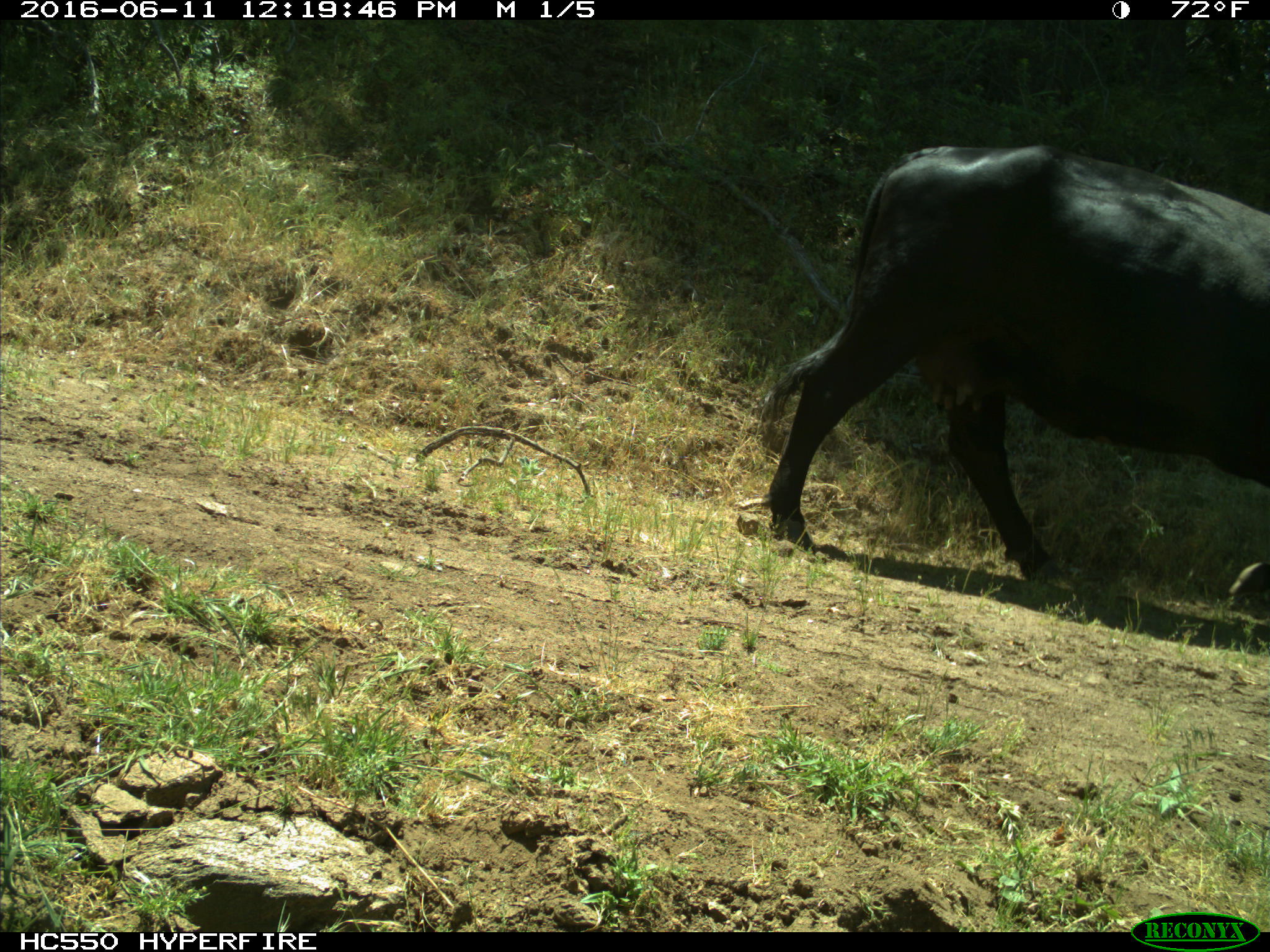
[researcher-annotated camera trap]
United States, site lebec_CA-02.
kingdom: Animalia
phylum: Chordata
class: Mammalia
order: Artiodactyla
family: Bovidae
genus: Bos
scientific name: Bos taurus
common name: domestic cow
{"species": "Bos taurus (domestic cow)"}